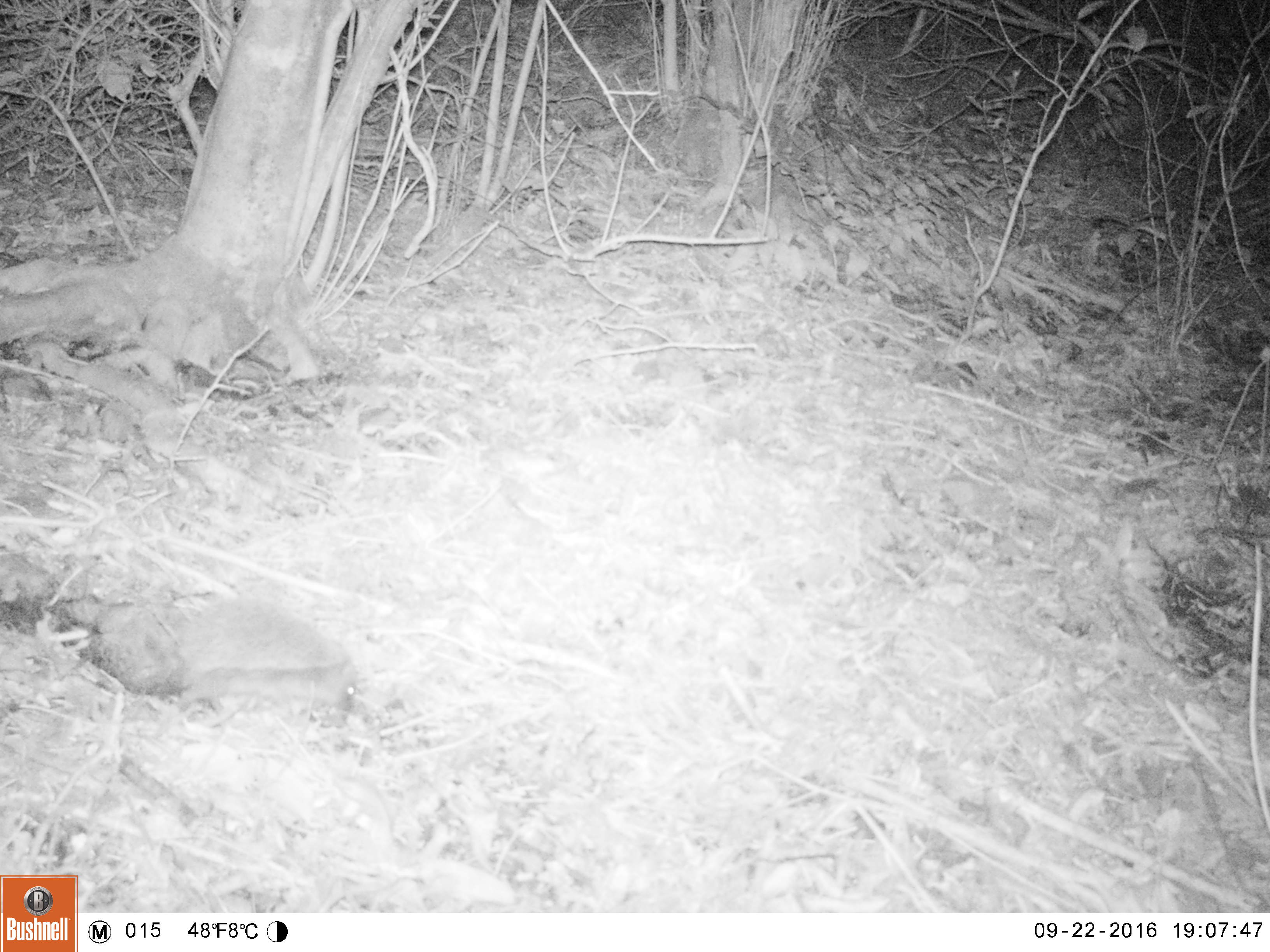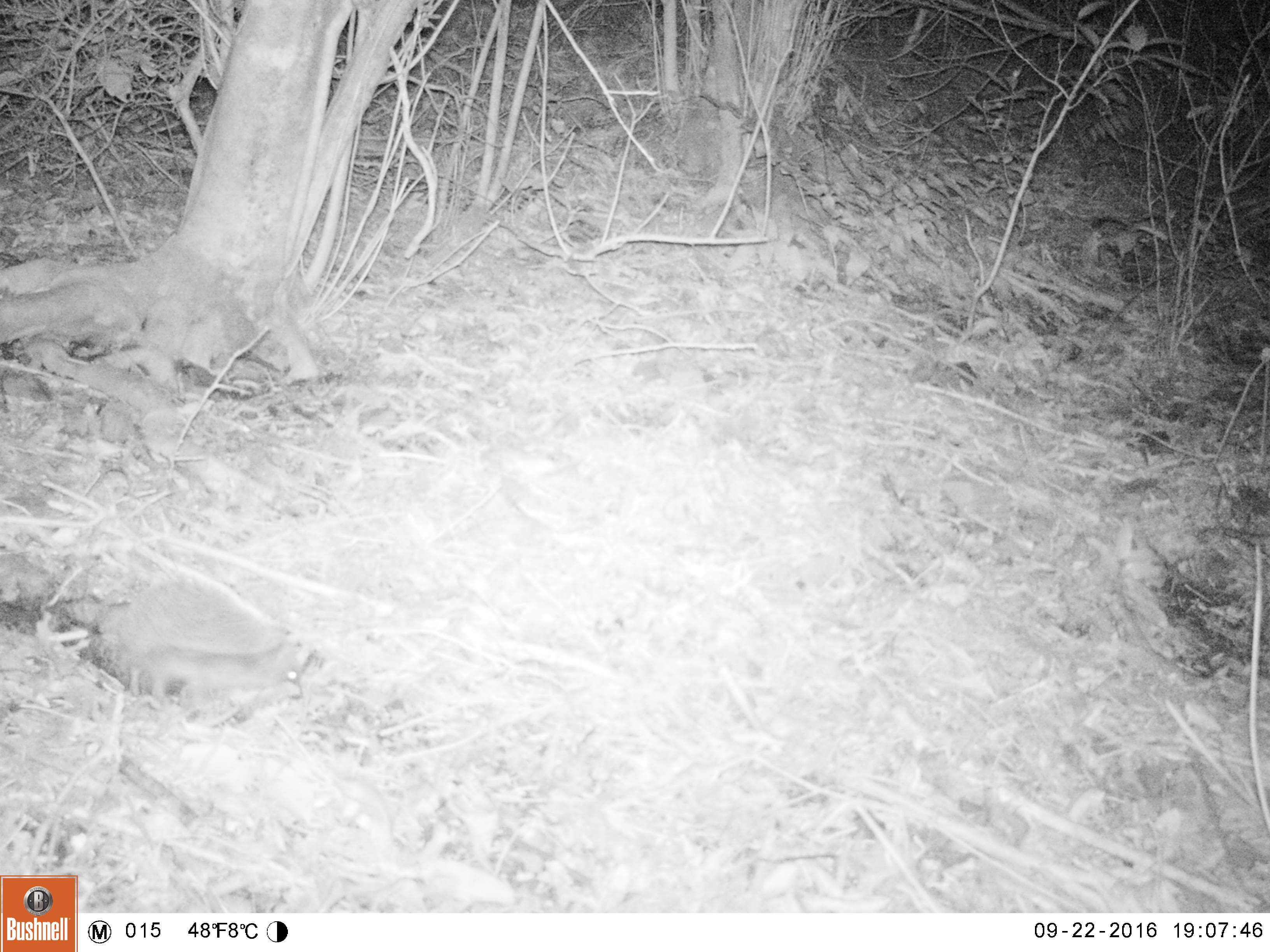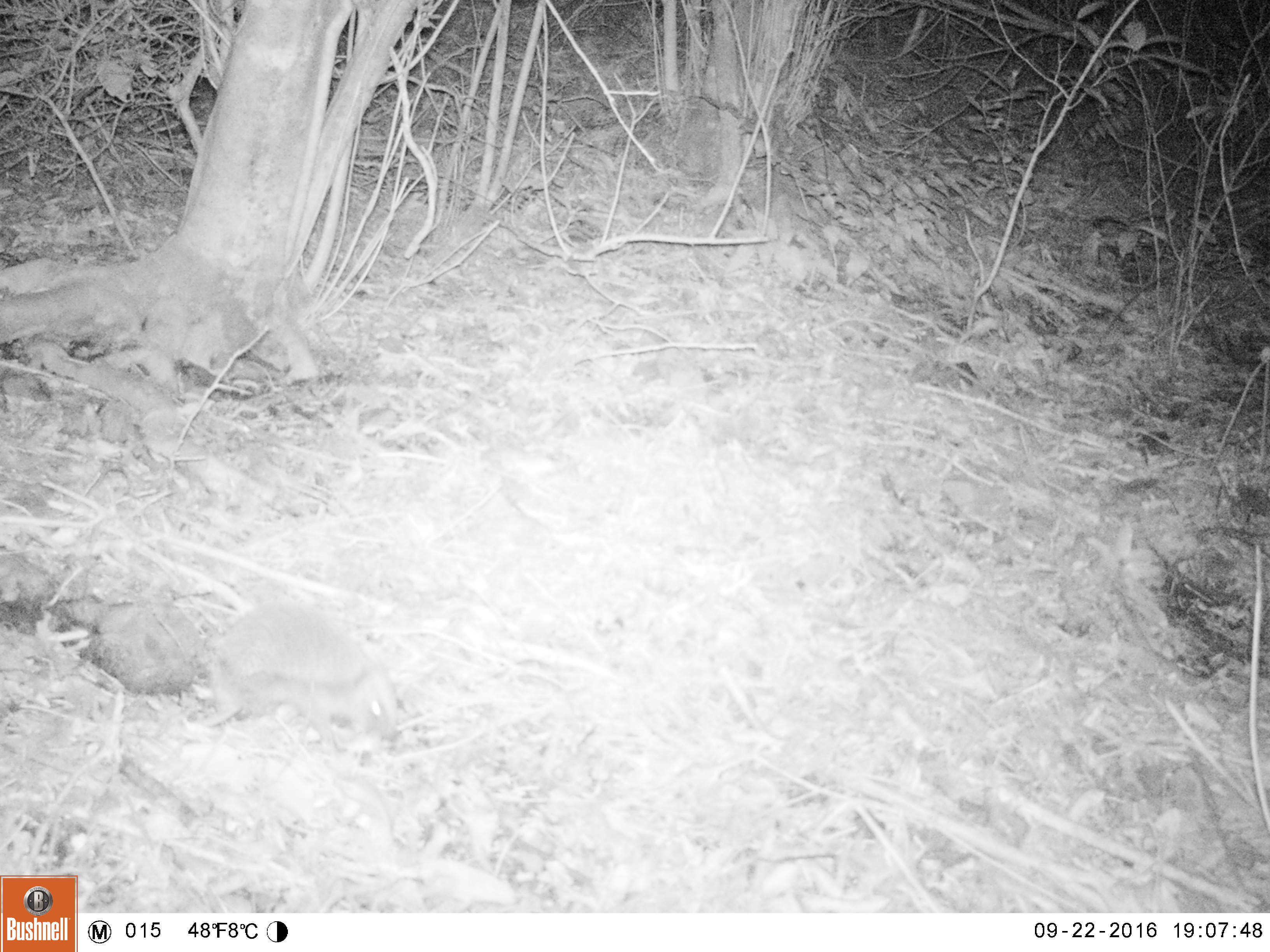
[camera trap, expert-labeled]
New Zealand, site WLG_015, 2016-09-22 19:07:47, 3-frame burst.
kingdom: Animalia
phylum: Chordata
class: Mammalia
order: Eulipotyphla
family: Erinaceidae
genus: Erinaceus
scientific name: Erinaceus europaeus europaeus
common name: european hedgehog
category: hedgehog